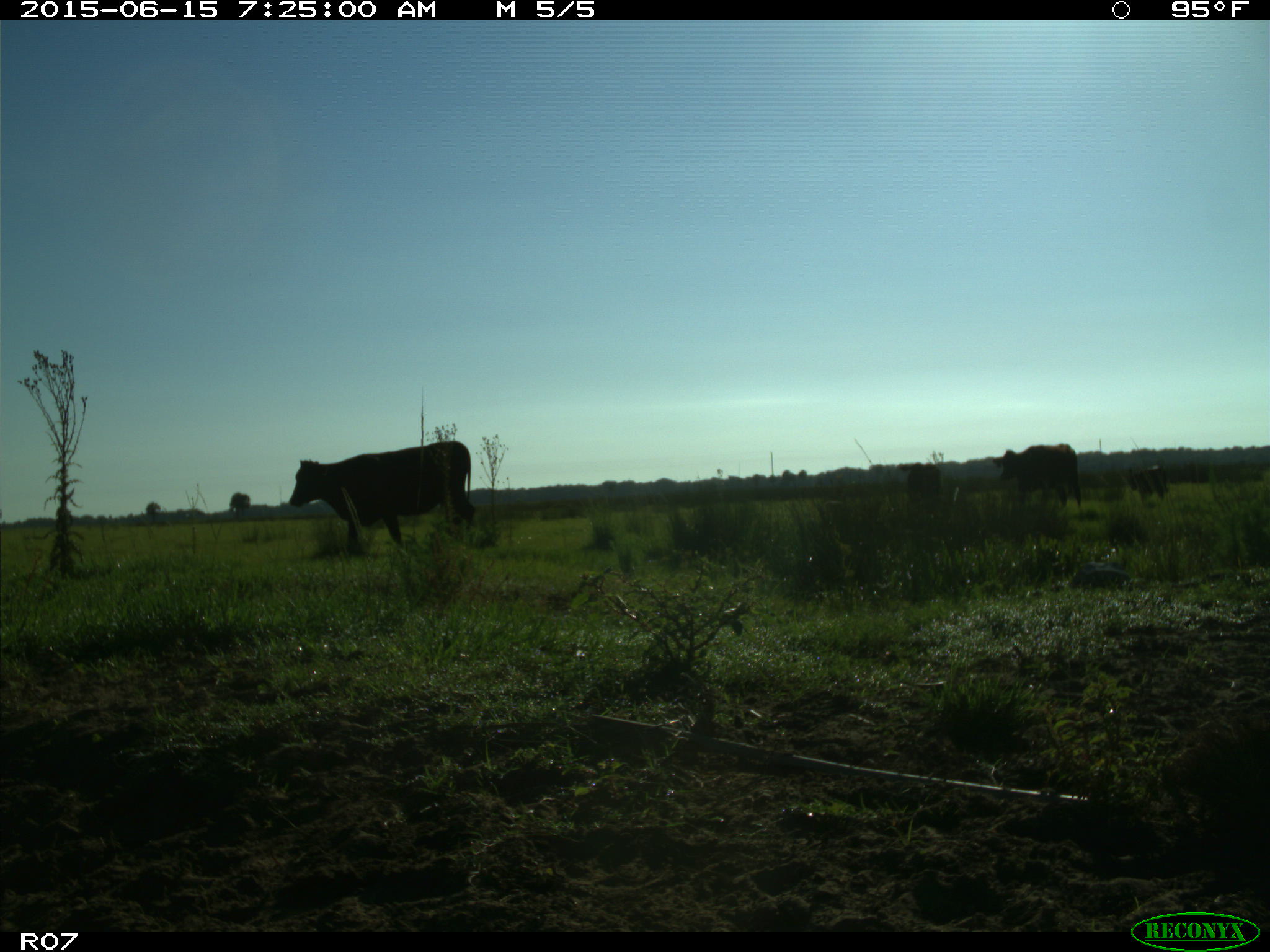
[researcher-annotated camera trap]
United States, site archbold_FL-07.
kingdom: Animalia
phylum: Chordata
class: Mammalia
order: Artiodactyla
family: Bovidae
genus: Bos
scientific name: Bos taurus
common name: domestic cow